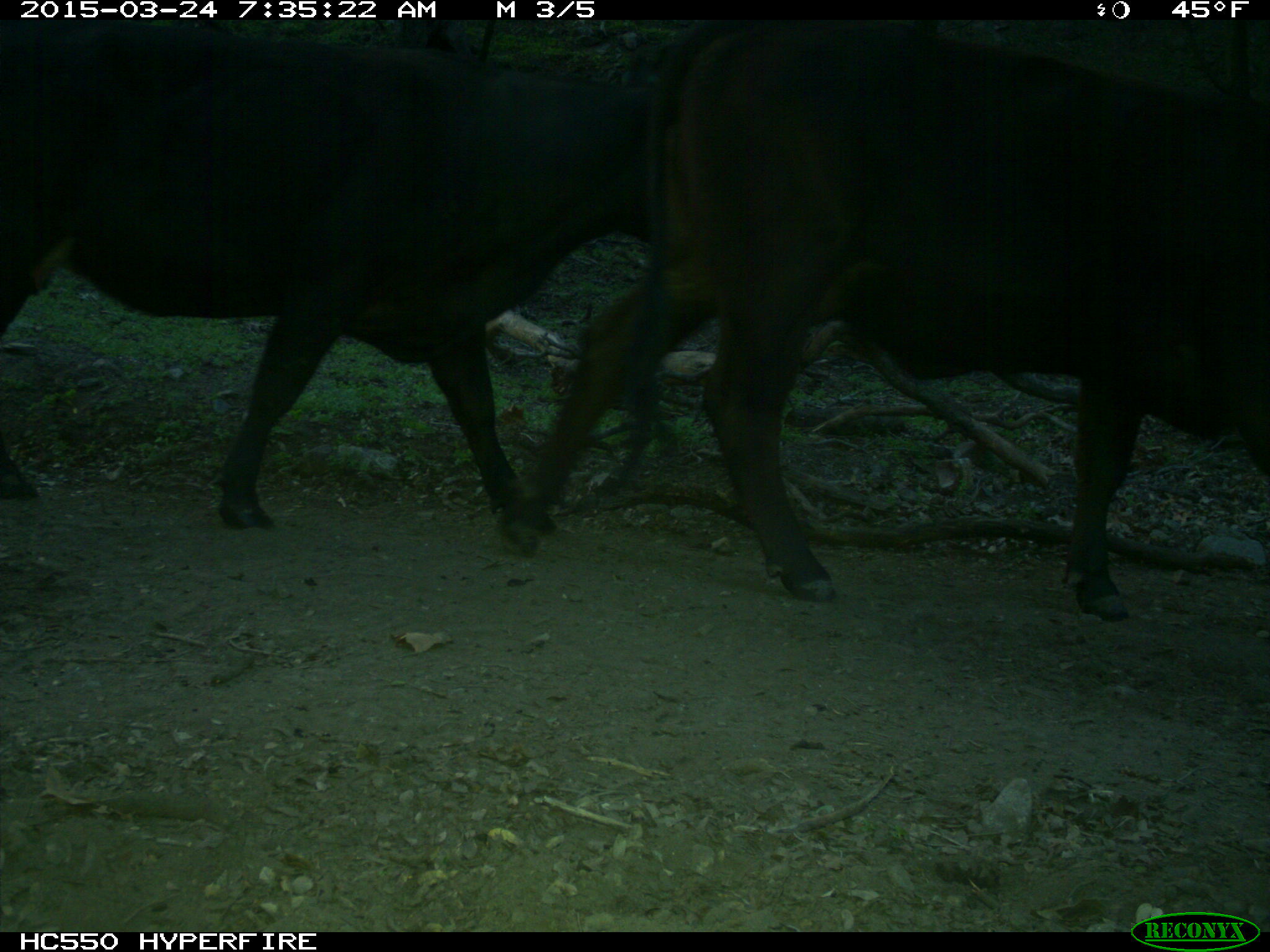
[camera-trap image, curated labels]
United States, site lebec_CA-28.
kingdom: Animalia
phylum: Chordata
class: Mammalia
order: Artiodactyla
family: Bovidae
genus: Bos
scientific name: Bos taurus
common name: domestic cow